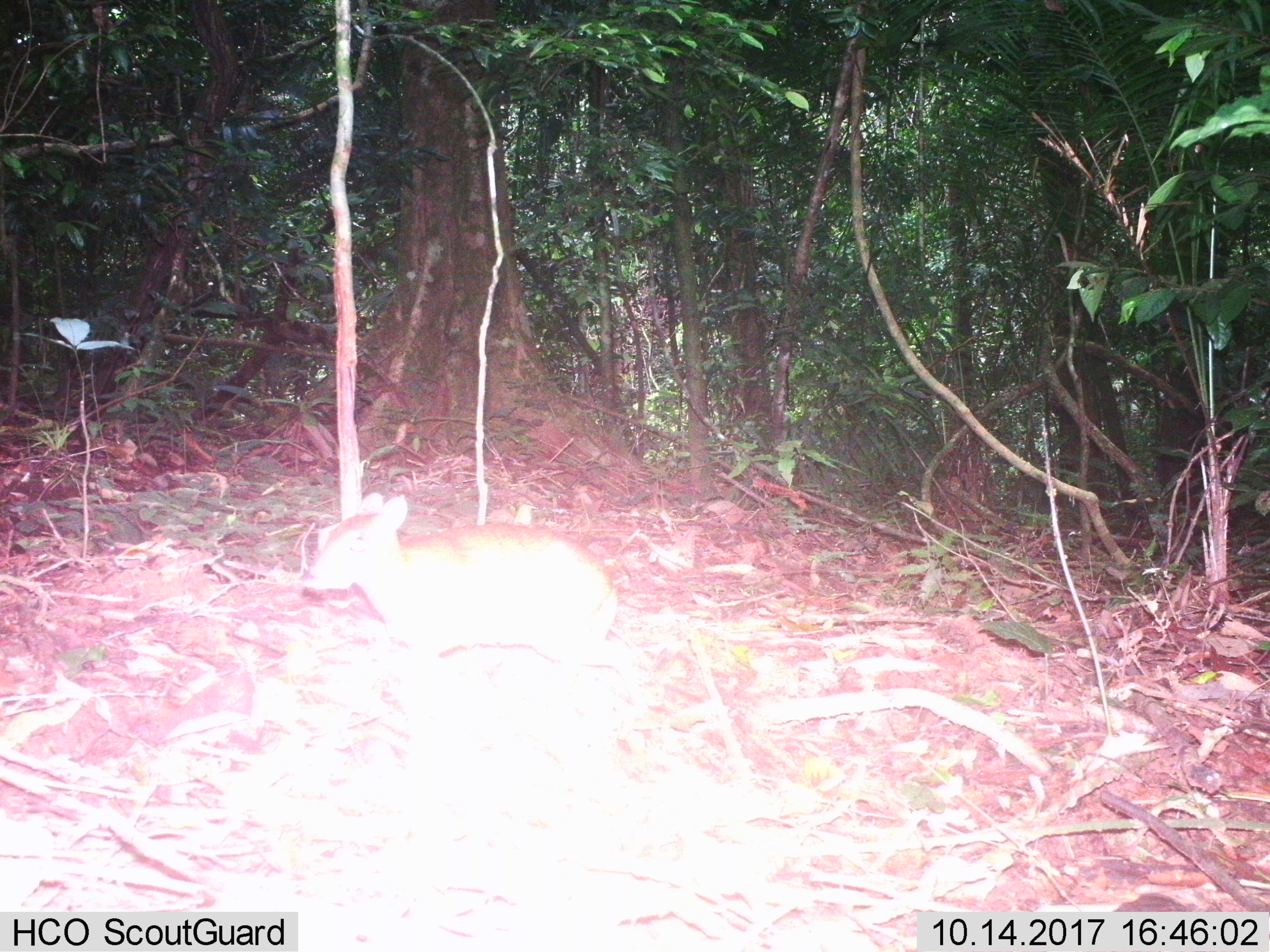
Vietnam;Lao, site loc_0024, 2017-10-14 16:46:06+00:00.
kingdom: Animalia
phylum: Chordata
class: Mammalia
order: Artiodactyla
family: Tragulidae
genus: Moschiola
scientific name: Moschiola meminna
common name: chevrotain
Chevrotain (Moschiola meminna). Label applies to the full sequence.